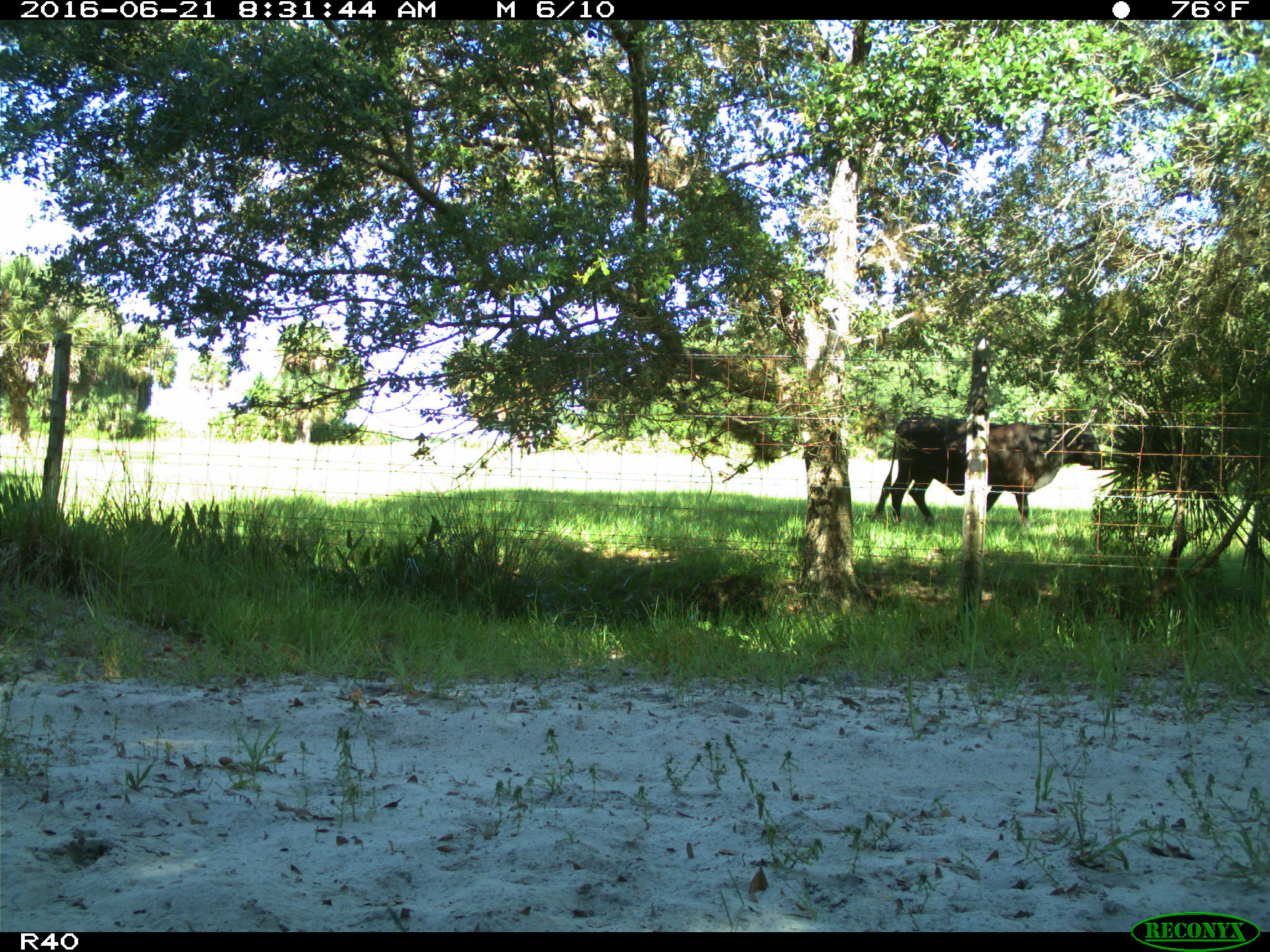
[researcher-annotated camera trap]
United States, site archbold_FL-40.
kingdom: Animalia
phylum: Chordata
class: Mammalia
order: Artiodactyla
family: Bovidae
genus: Bos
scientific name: Bos taurus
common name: domestic cow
Bos taurus (domestic cow).